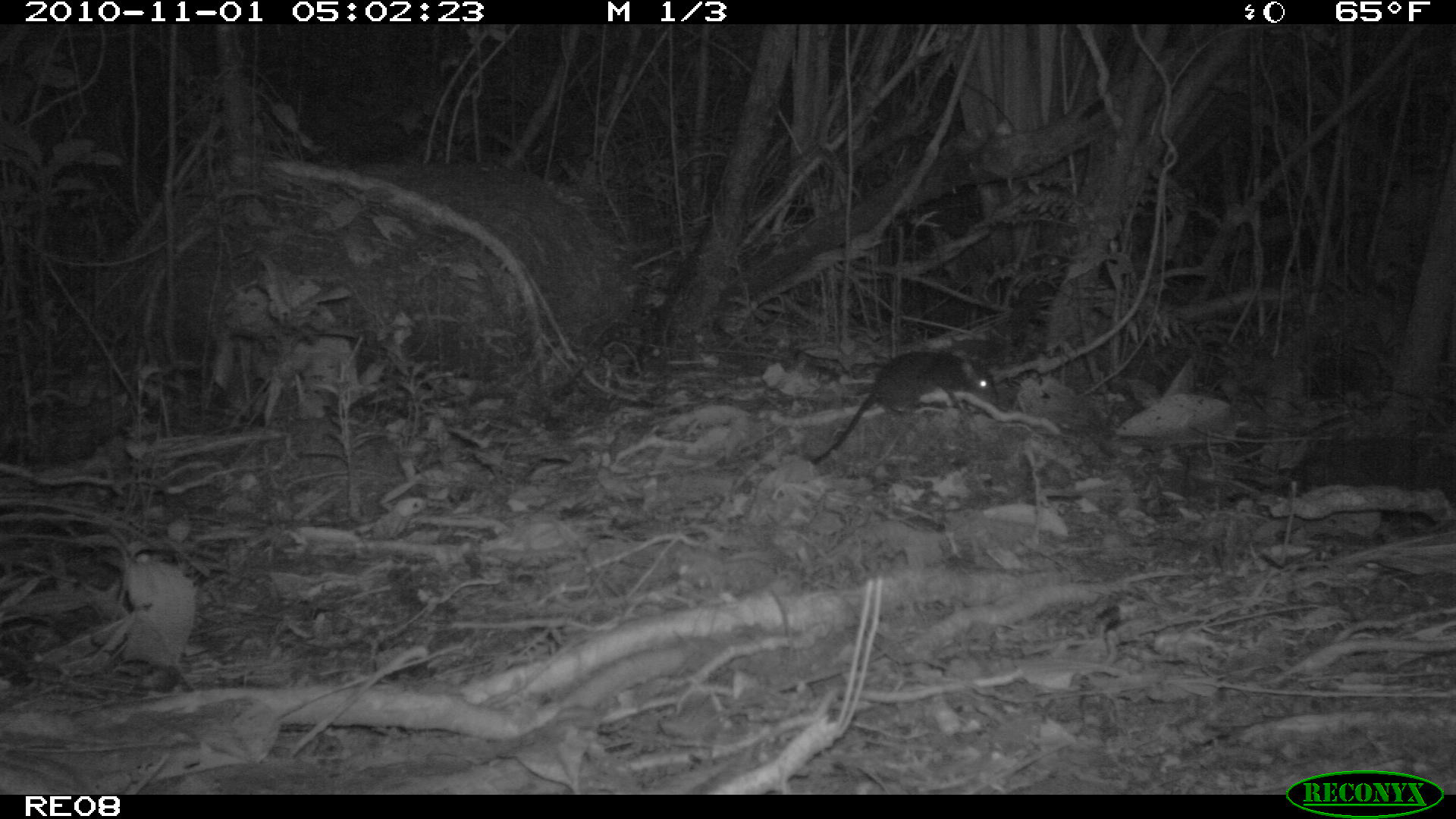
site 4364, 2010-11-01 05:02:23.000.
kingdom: Animalia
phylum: Chordata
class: Mammalia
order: Rodentia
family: Muridae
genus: Rattus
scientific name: Rattus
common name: rodent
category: unknown rat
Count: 1.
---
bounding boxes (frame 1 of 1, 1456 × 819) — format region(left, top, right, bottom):
unknown rat: region(810, 349, 1000, 465)